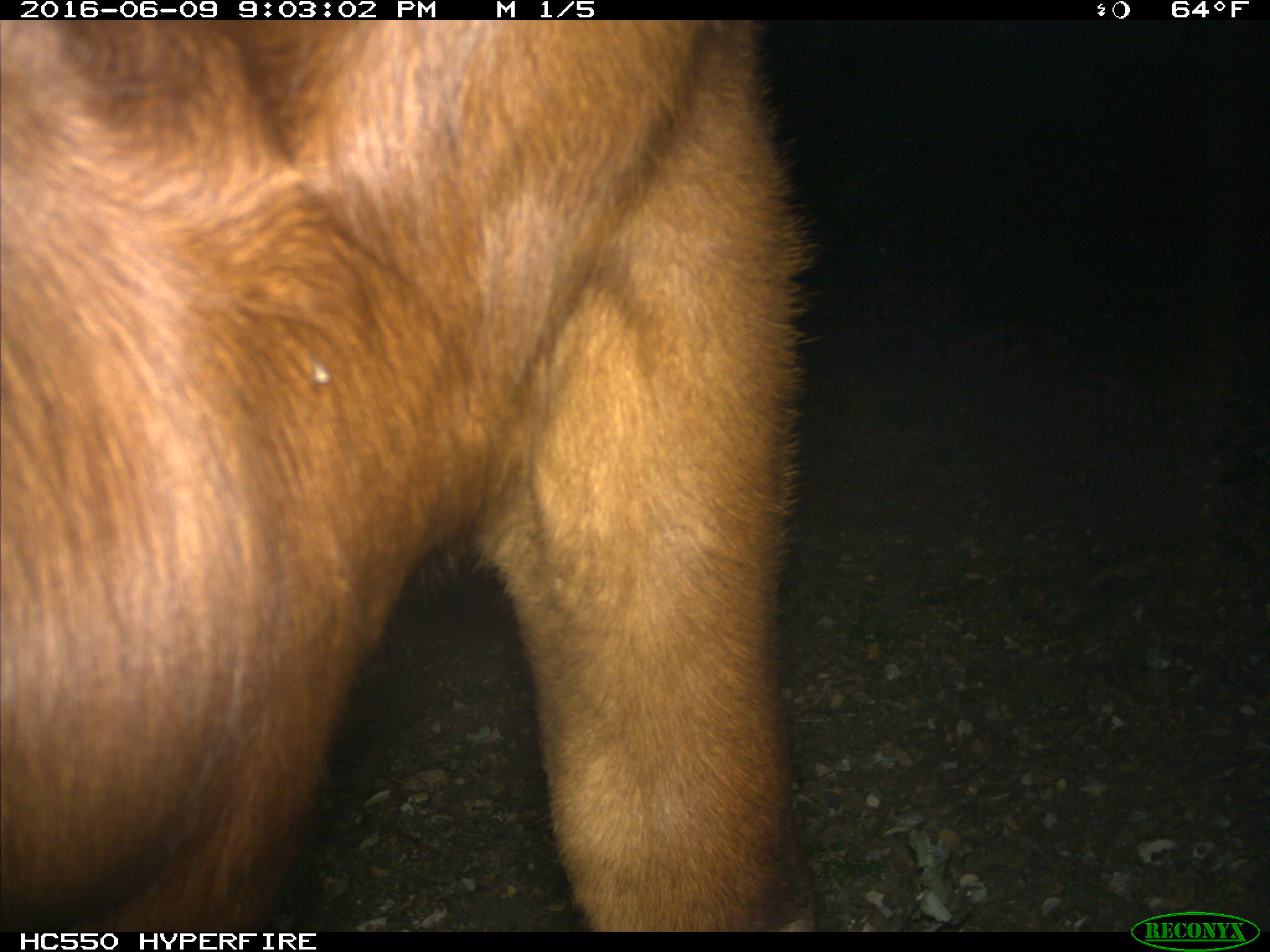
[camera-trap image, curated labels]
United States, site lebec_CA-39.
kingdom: Animalia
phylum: Chordata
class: Mammalia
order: Artiodactyla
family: Bovidae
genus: Bos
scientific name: Bos taurus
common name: domestic cow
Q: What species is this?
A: Bos taurus (domestic cow).